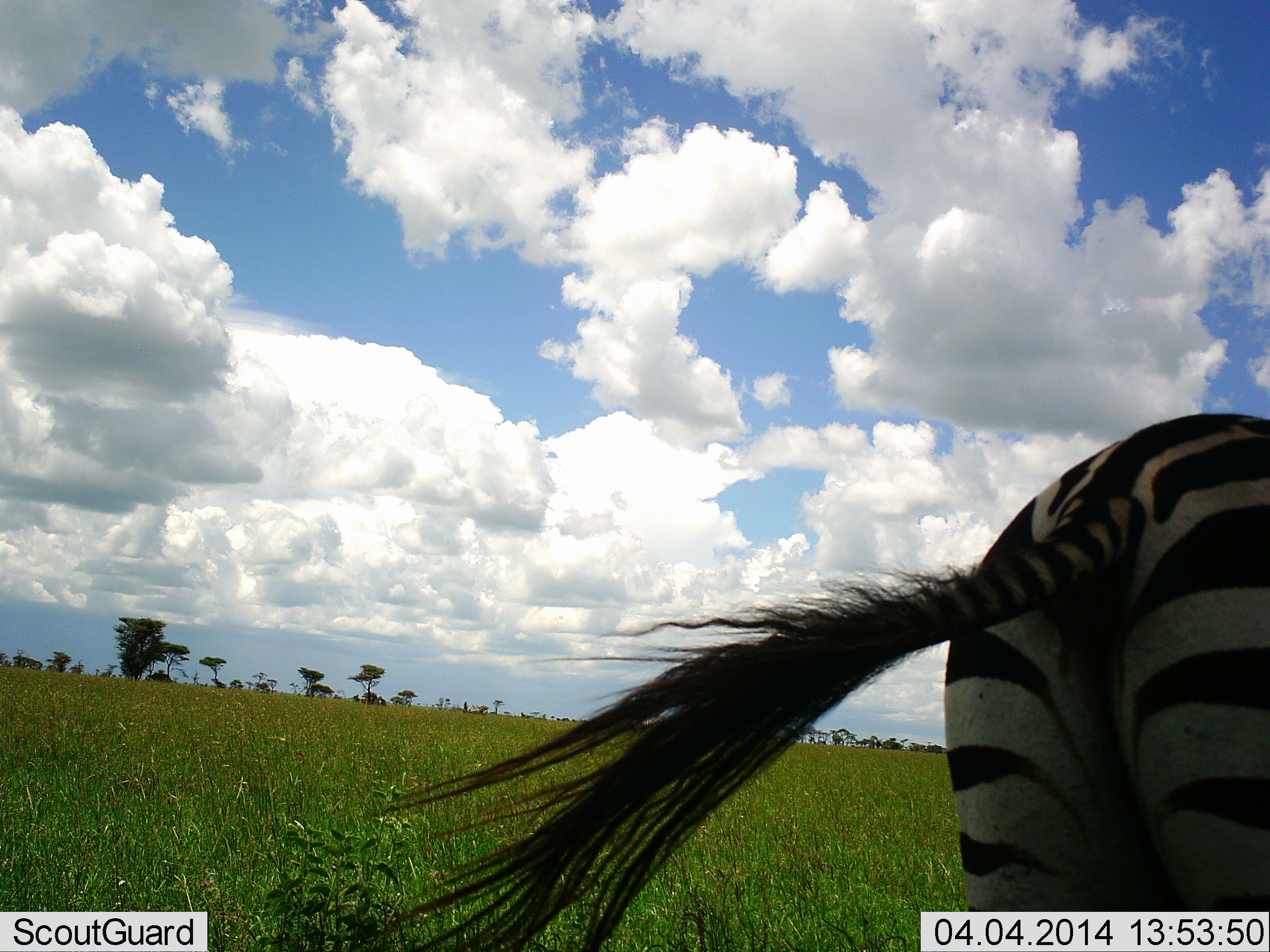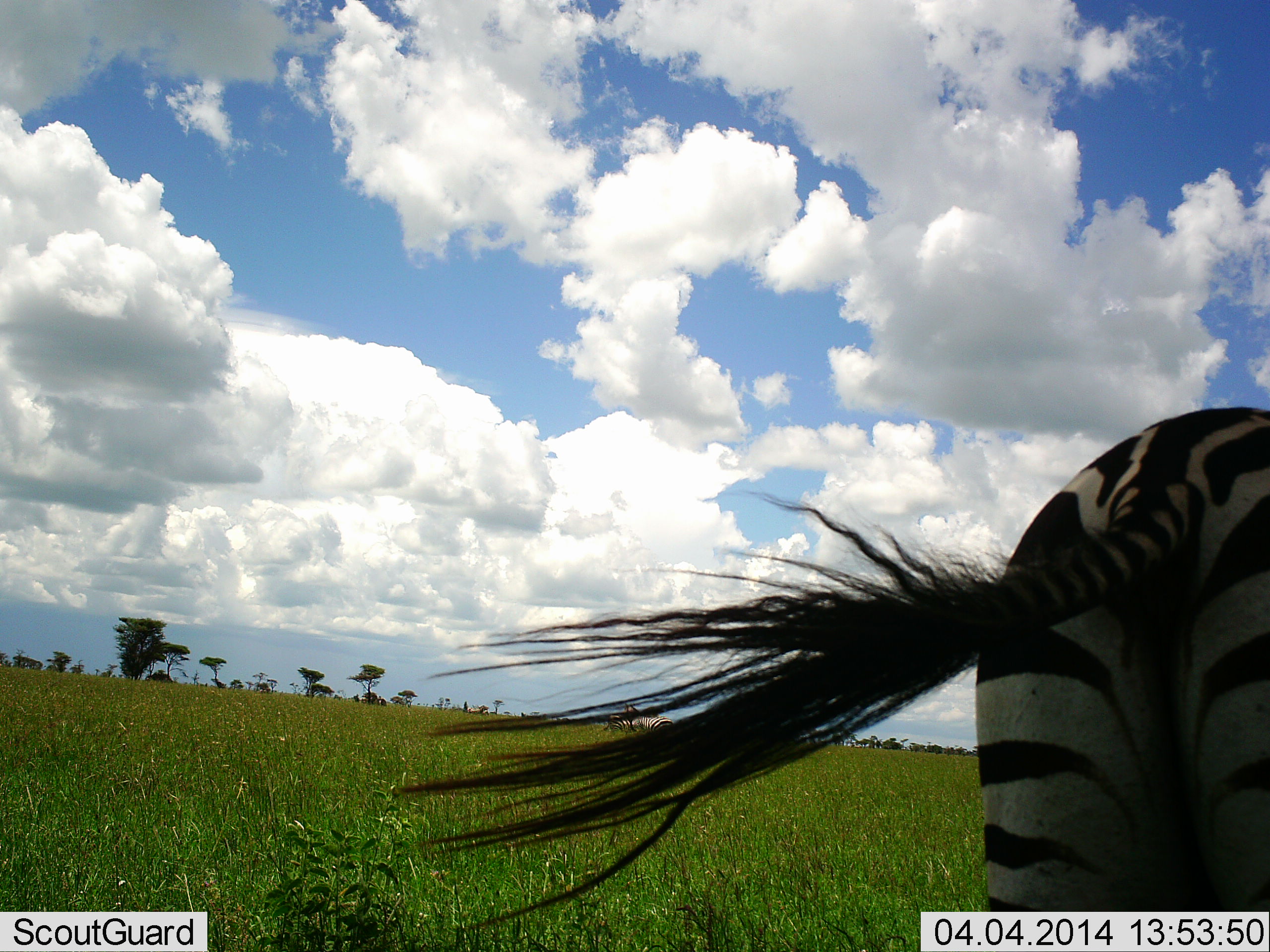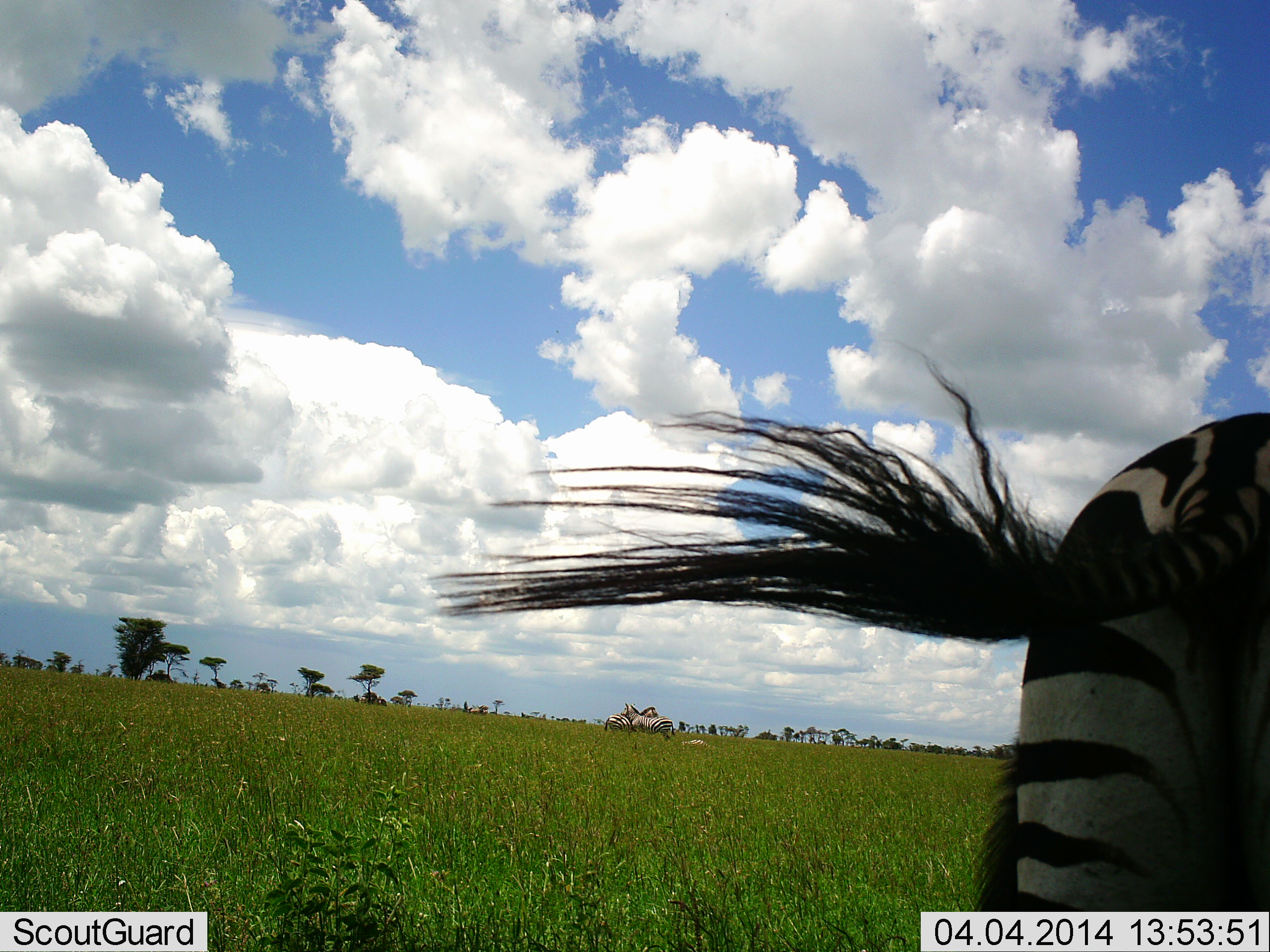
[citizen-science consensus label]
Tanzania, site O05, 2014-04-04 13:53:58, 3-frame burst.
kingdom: Animalia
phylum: Chordata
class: Mammalia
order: Perissodactyla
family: Equidae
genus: Equus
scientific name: Equus quagga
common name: plains zebra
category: zebra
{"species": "zebra (plains zebra) (Equus quagga)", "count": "1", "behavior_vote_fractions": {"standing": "70%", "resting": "10%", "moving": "20%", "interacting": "0%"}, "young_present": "0%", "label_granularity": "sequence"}